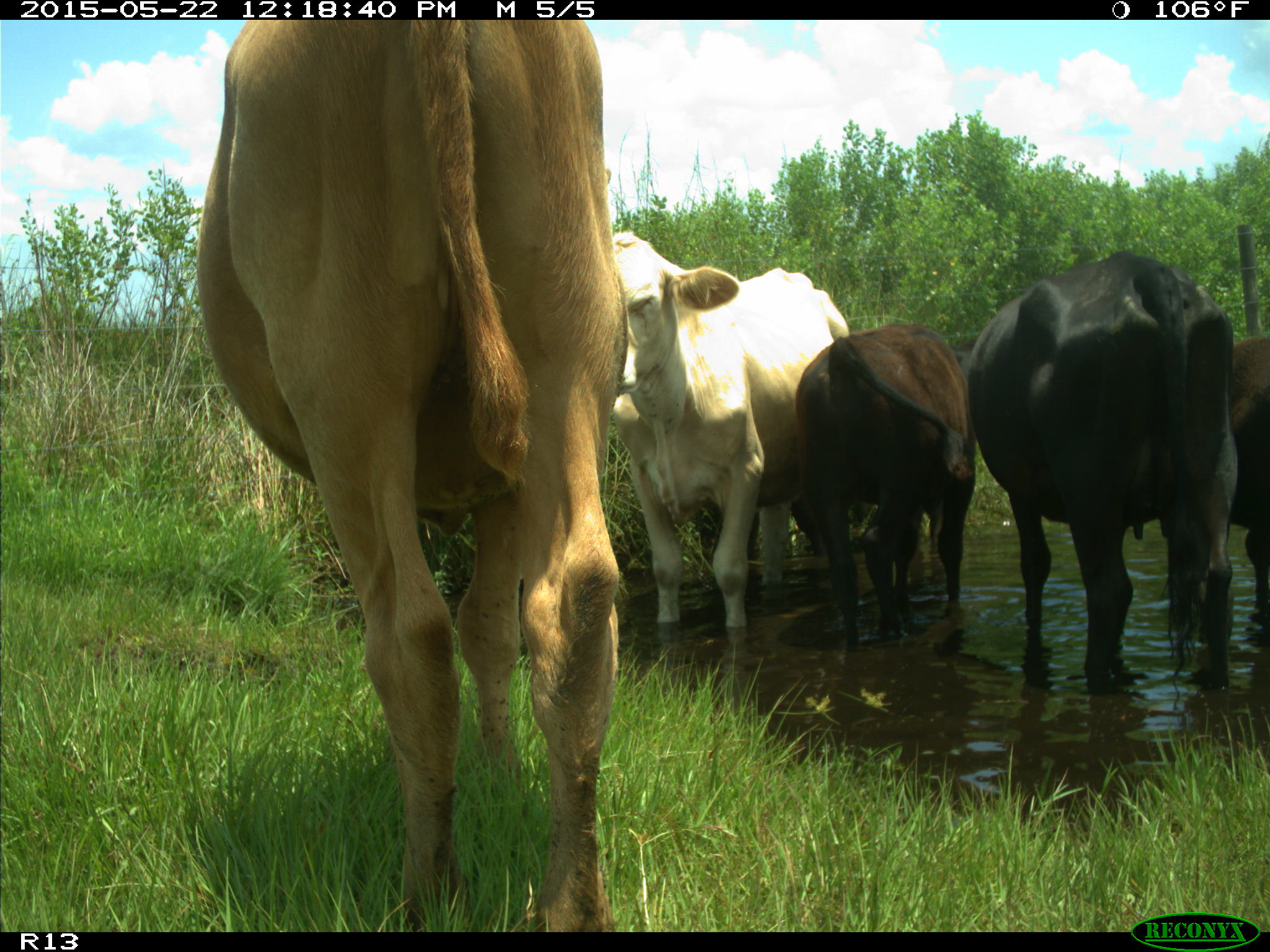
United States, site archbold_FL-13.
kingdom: Animalia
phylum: Chordata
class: Mammalia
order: Artiodactyla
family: Bovidae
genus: Bos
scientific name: Bos taurus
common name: domestic cow